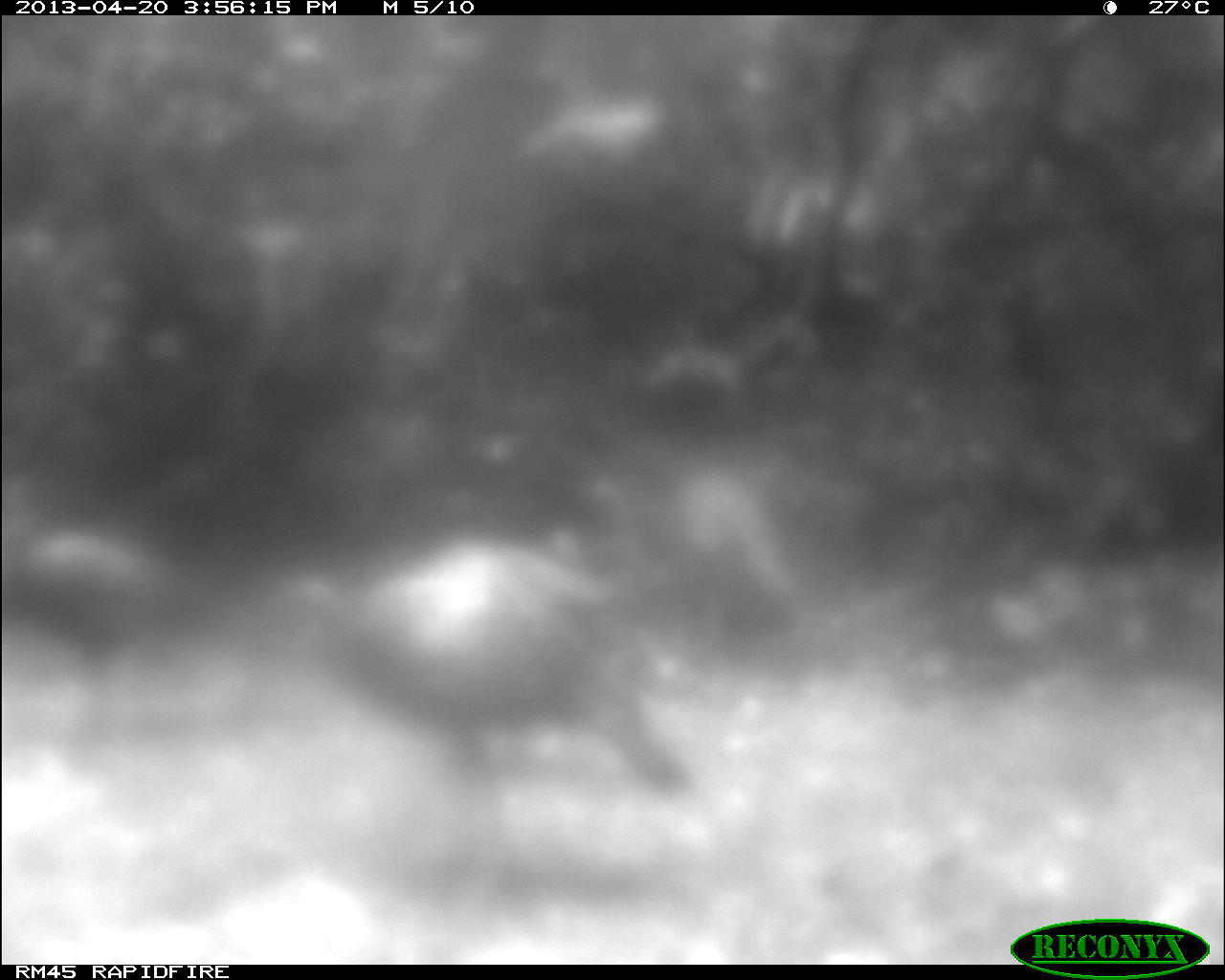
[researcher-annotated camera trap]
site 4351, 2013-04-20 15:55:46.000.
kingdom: Animalia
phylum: Chordata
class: Aves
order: Galliformes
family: Phasianidae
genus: Meleagris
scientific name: Meleagris ocellata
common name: ocellated turkey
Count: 3.